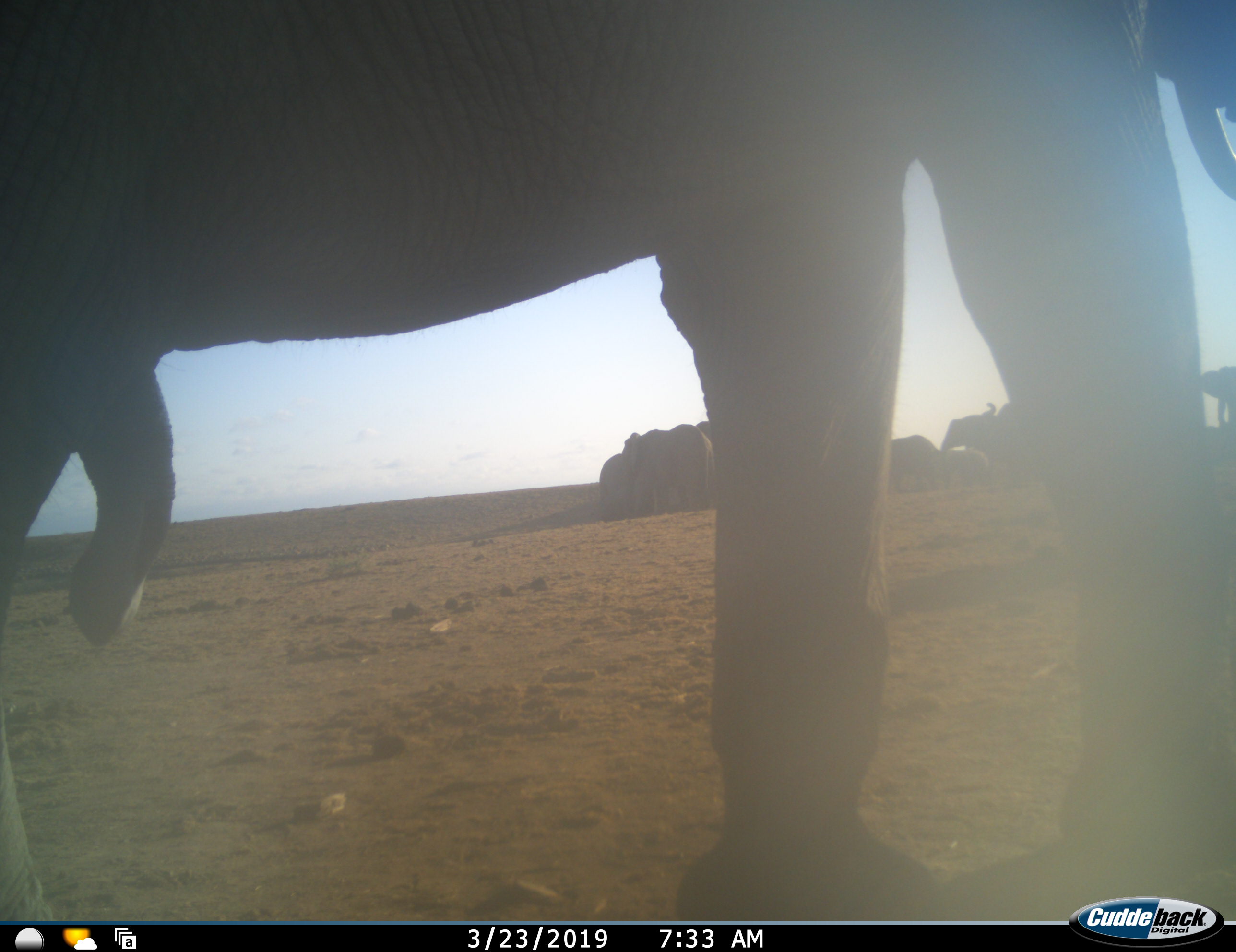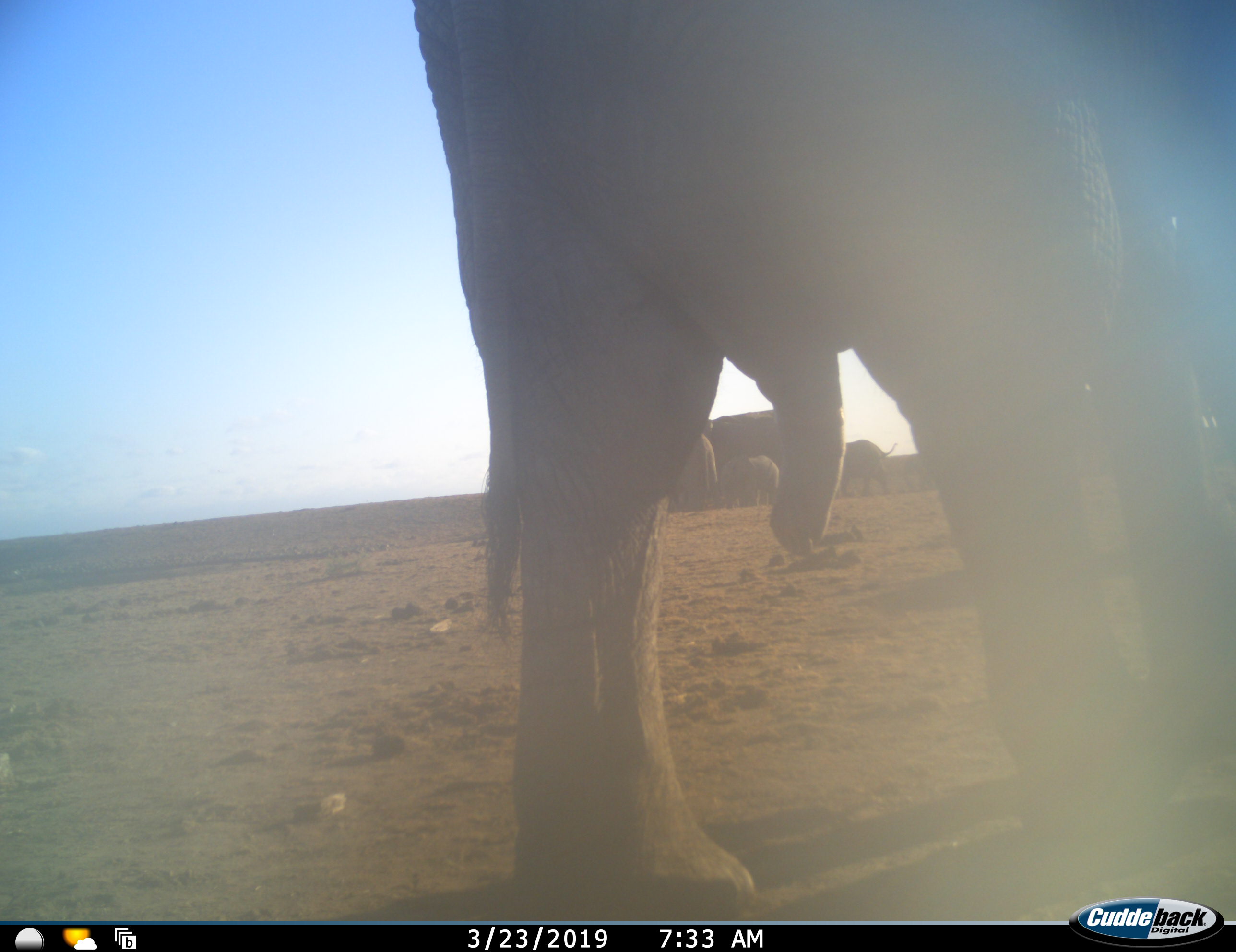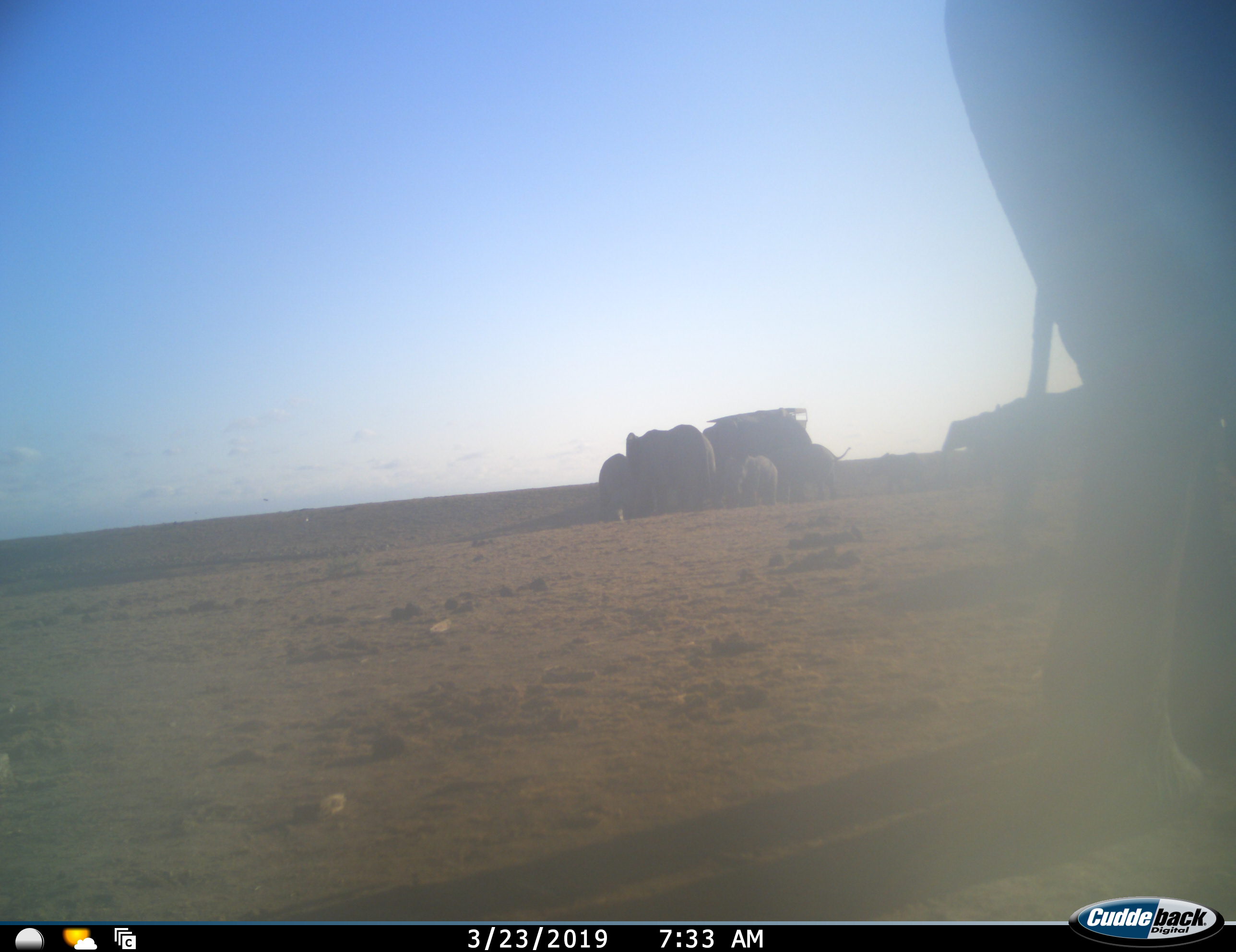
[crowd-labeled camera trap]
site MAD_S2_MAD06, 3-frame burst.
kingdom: Animalia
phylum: Chordata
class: Mammalia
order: Proboscidea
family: Elephantidae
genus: Loxodonta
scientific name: Loxodonta africana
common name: african bush elephant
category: elephant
Elephant (african bush elephant) (Loxodonta africana), count 10. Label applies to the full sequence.